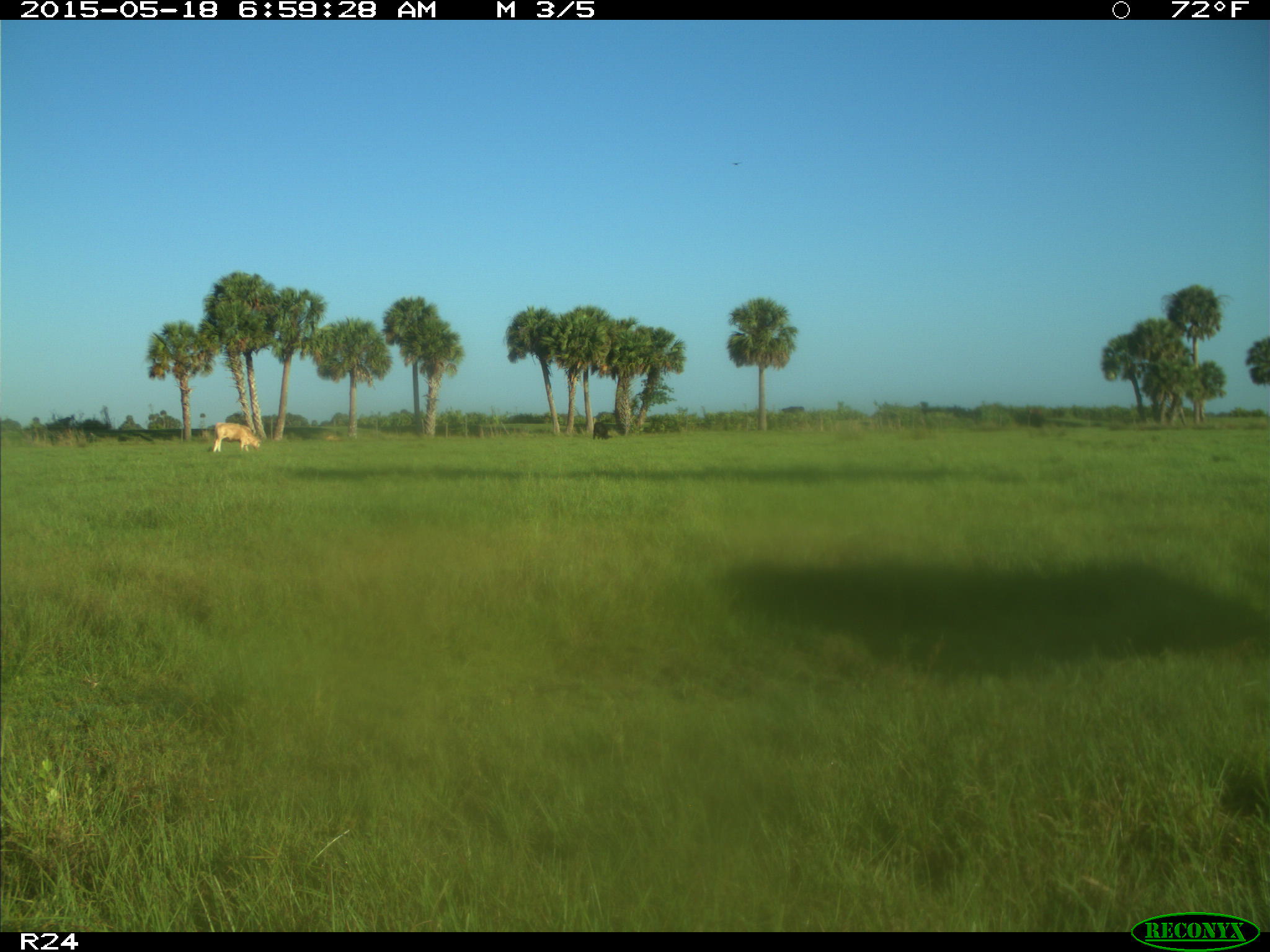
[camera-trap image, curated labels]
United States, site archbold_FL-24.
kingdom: Animalia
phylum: Chordata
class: Mammalia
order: Artiodactyla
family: Bovidae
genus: Bos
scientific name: Bos taurus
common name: domestic cow